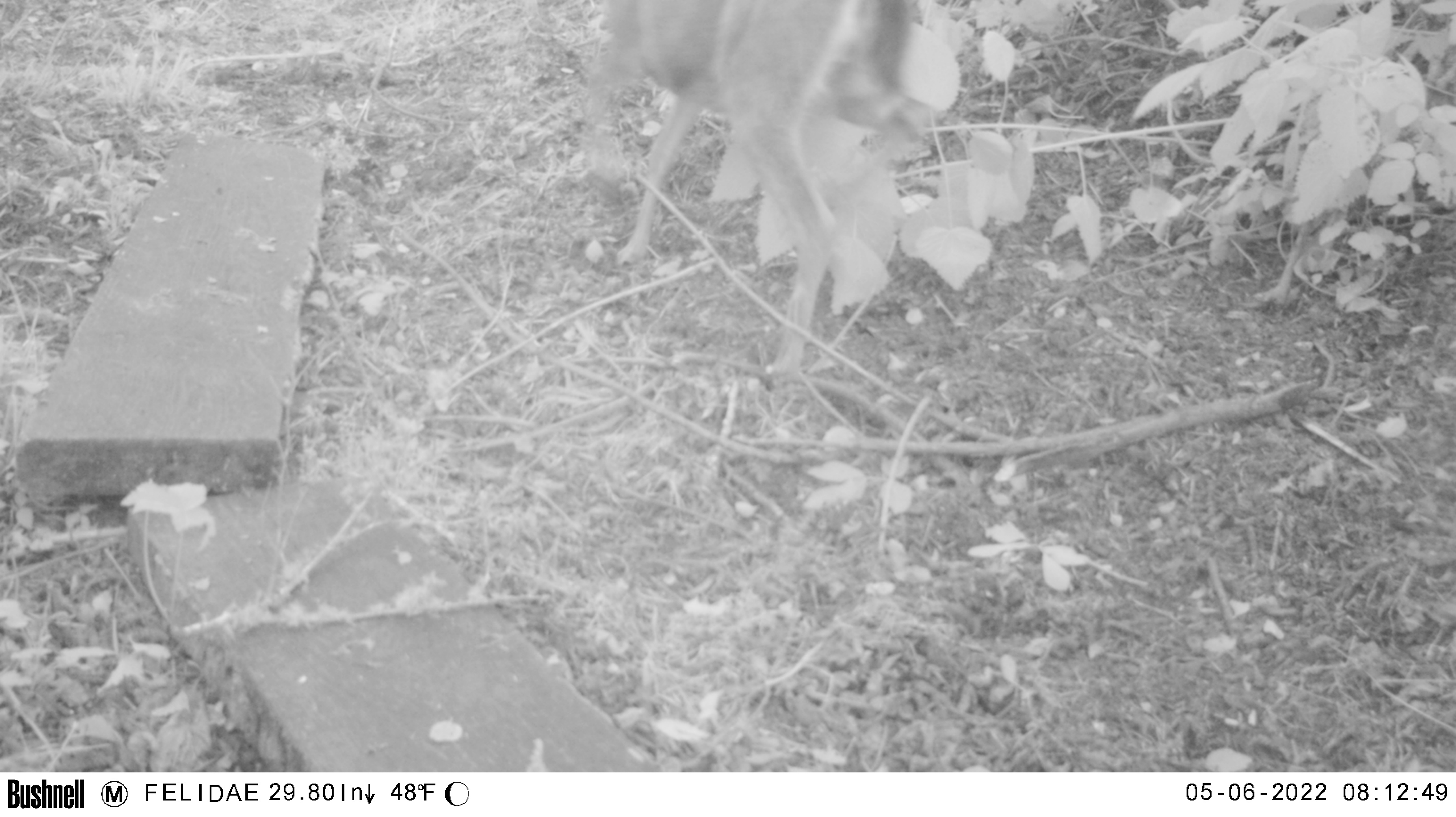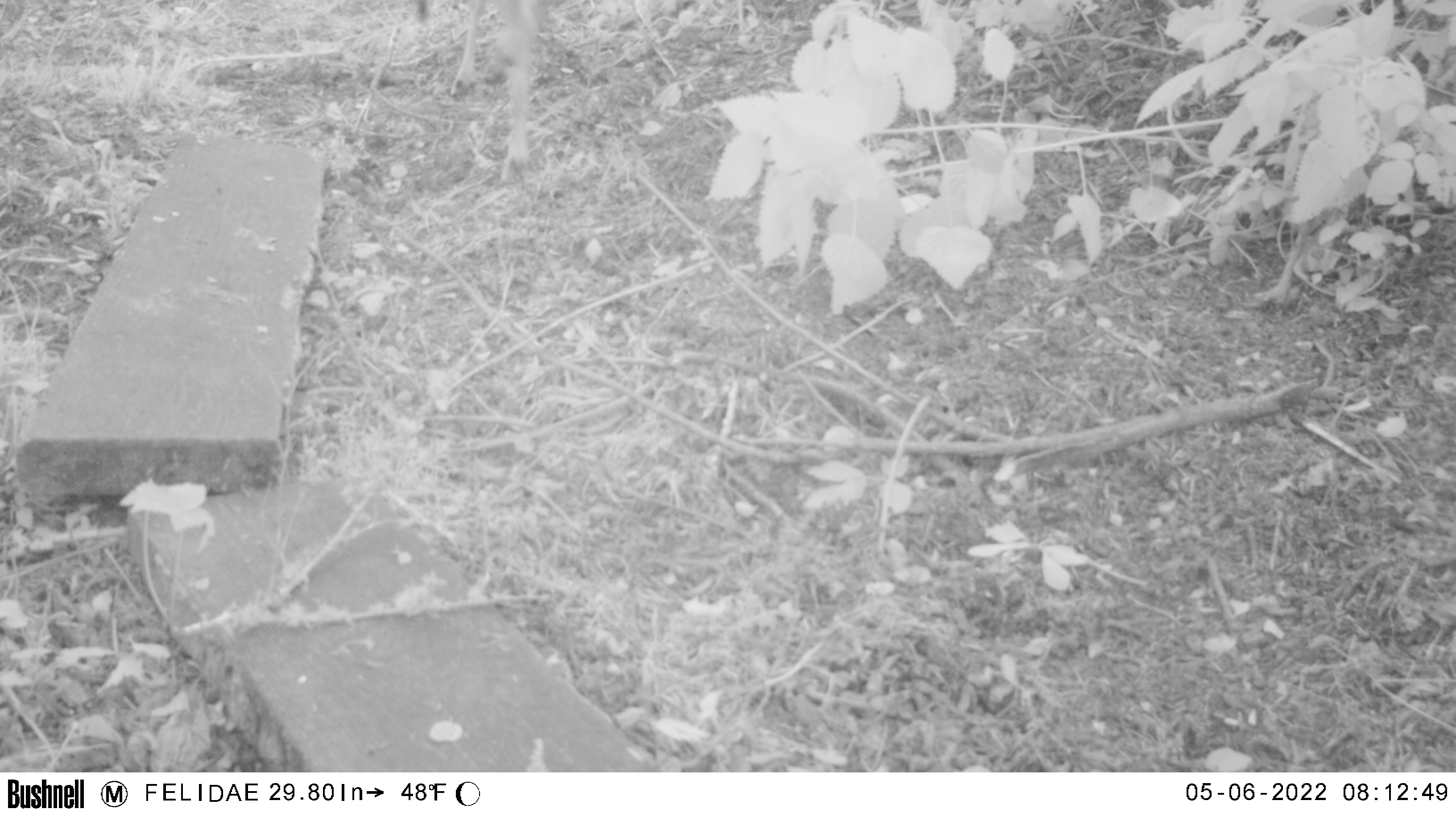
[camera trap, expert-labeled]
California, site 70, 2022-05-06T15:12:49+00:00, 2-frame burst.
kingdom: Animalia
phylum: Chordata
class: Mammalia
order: Artiodactyla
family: Cervidae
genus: Odocoileus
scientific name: Odocoileus hemionus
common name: mule deer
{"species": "mule deer (Odocoileus hemionus)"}